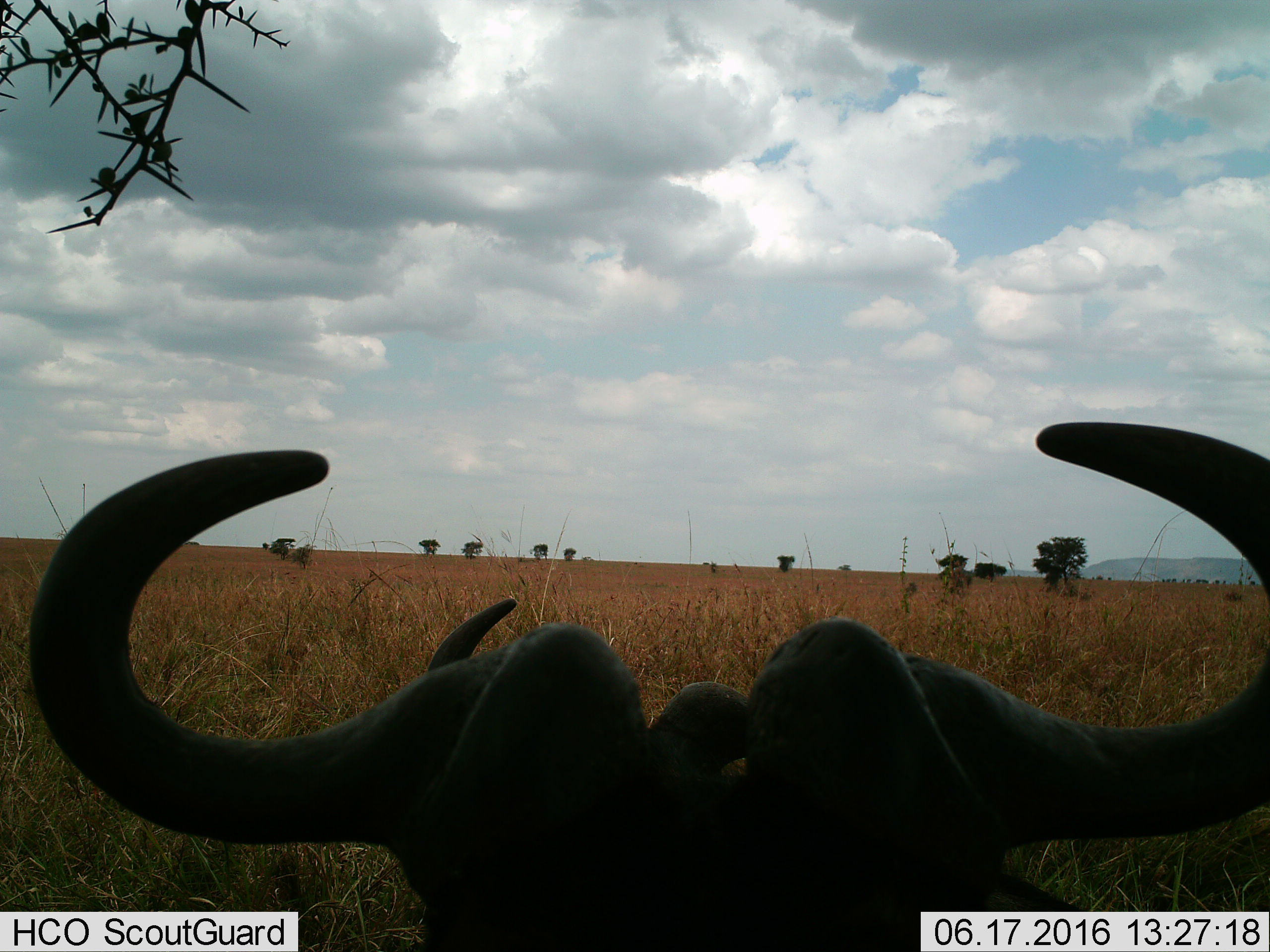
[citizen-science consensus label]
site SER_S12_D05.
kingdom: Animalia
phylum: Chordata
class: Mammalia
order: Artiodactyla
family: Bovidae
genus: Connochaetes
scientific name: Connochaetes taurinus taurinus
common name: blue wildebeest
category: wildebeestblue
Wildebeestblue (blue wildebeest) (Connochaetes taurinus taurinus), count 2. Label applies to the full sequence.